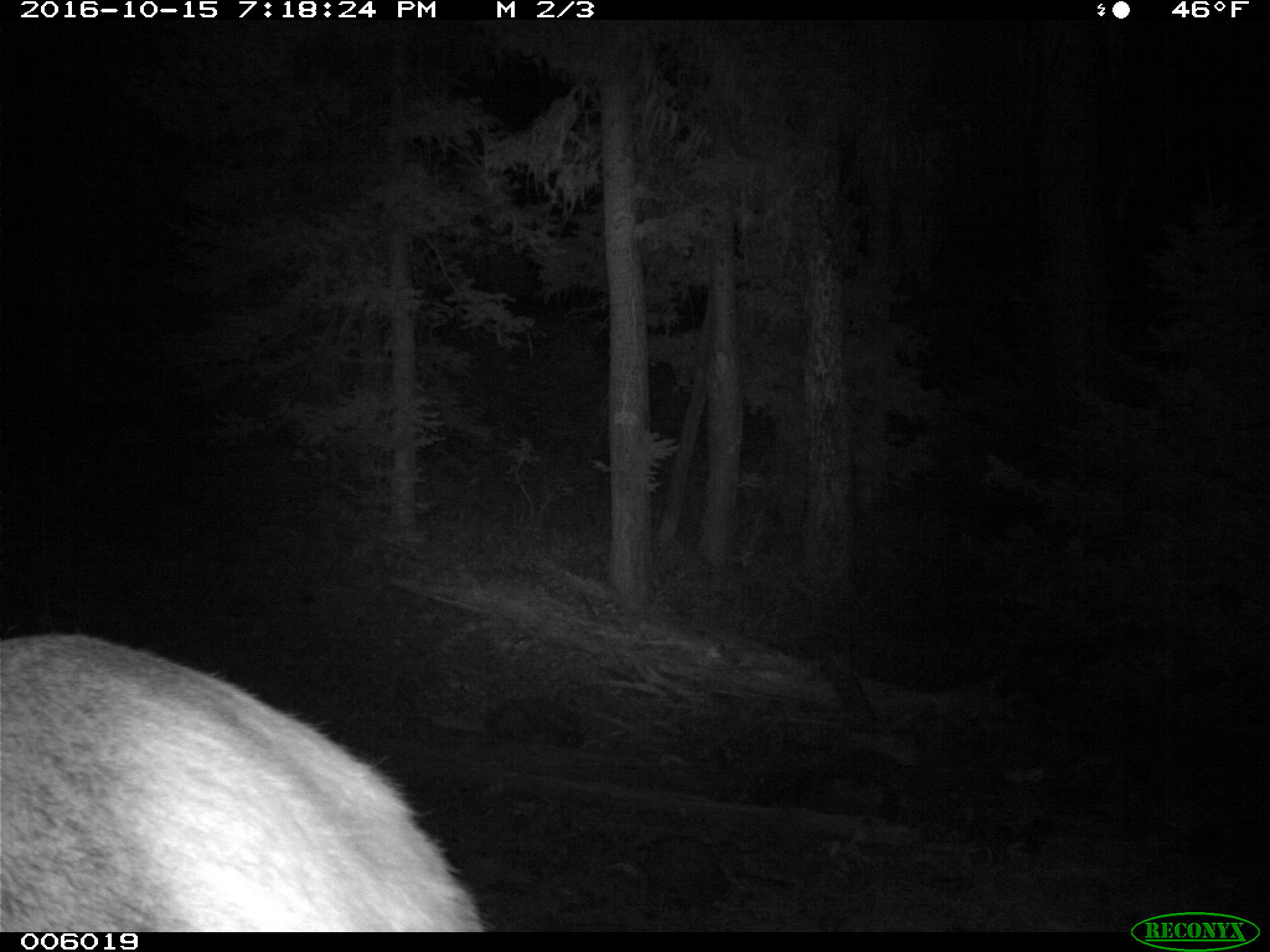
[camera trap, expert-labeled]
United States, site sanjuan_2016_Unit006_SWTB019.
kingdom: Animalia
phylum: Chordata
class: Mammalia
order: Artiodactyla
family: Cervidae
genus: Cervus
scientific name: Cervus elaphus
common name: red deer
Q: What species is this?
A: Cervus elaphus (red deer).